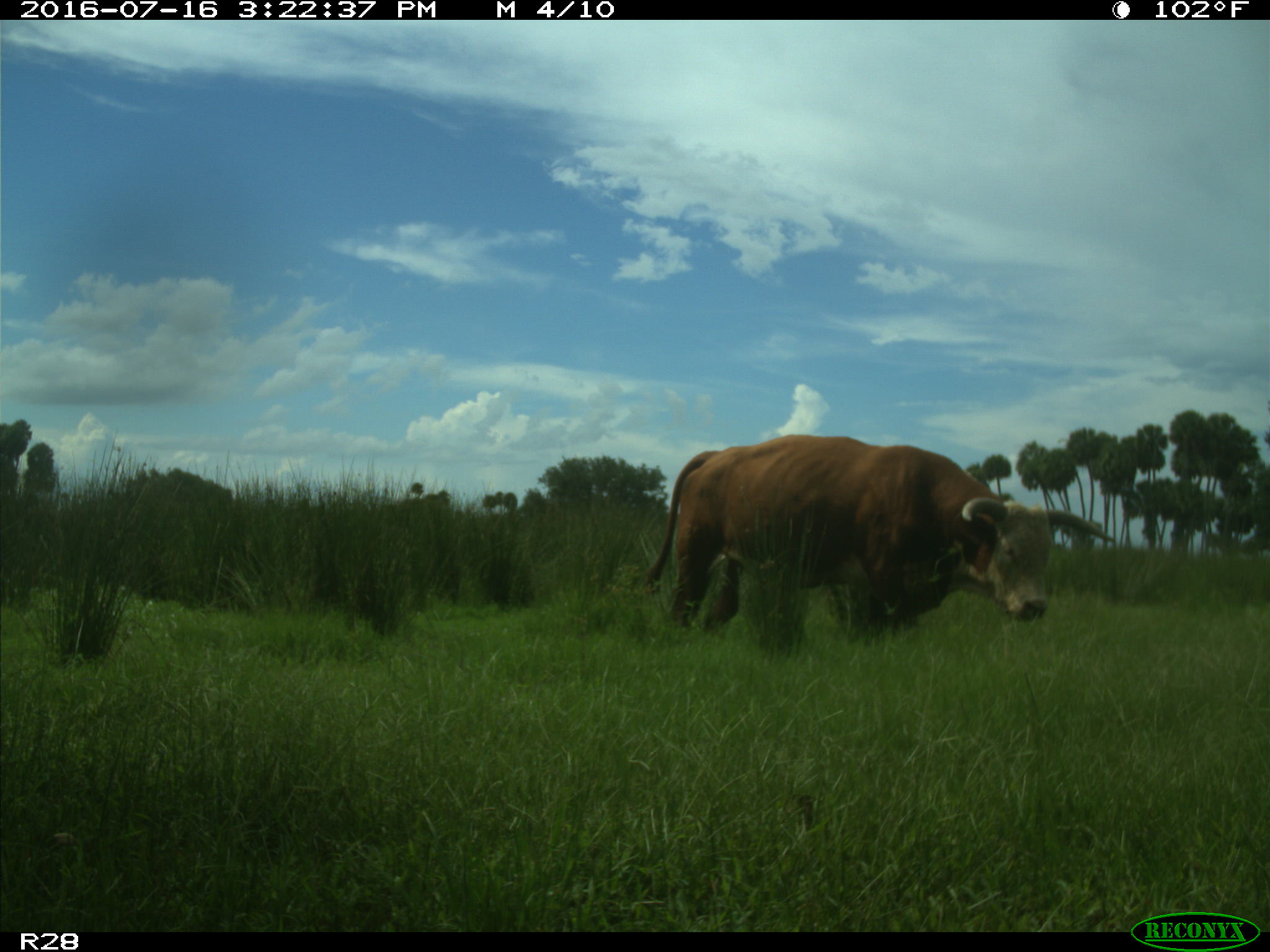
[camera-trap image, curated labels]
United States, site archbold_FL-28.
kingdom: Animalia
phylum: Chordata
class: Mammalia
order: Artiodactyla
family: Bovidae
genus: Bos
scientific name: Bos taurus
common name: domestic cow